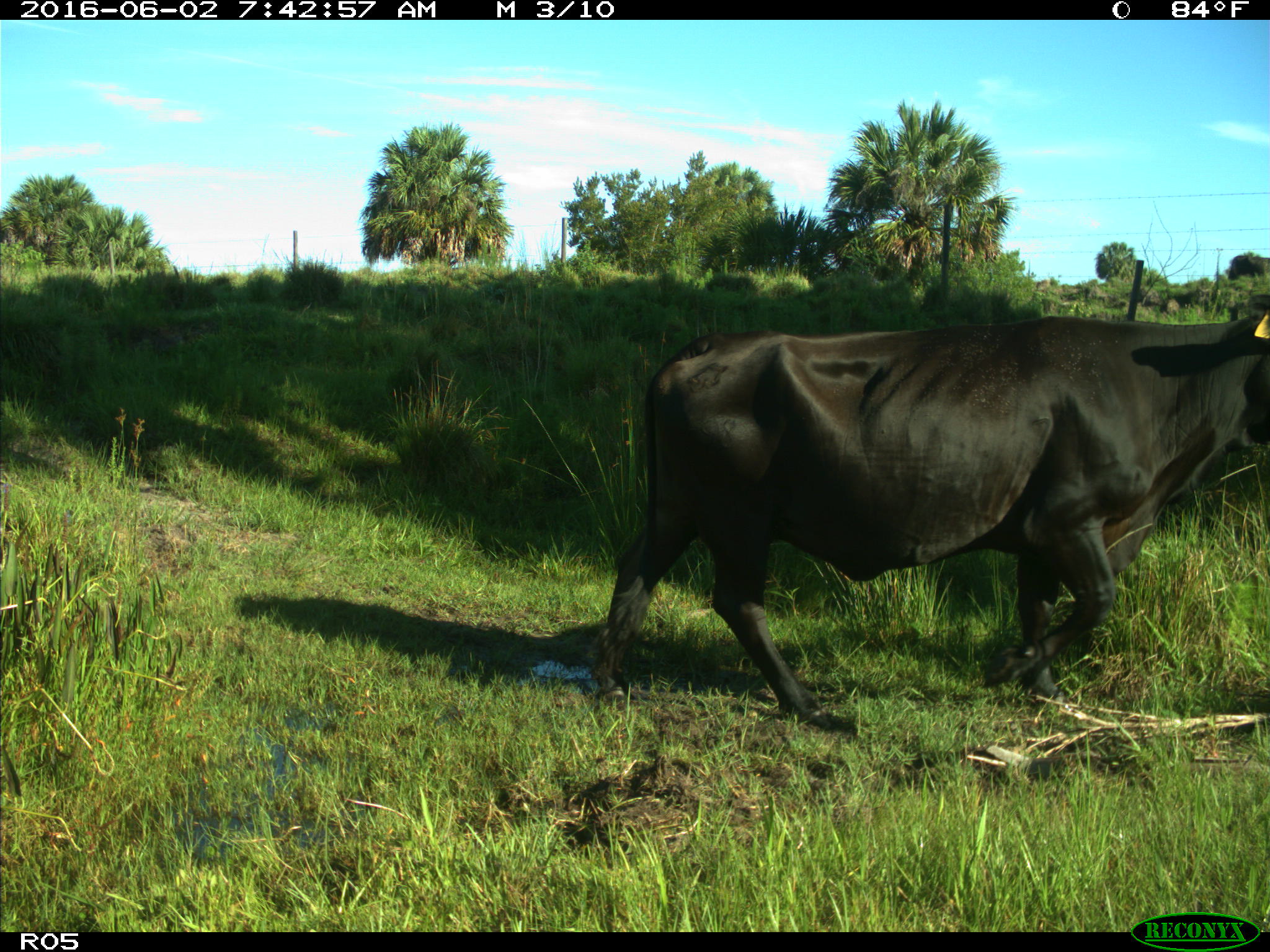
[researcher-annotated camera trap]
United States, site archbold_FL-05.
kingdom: Animalia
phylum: Chordata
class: Mammalia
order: Artiodactyla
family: Bovidae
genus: Bos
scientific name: Bos taurus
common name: domestic cow